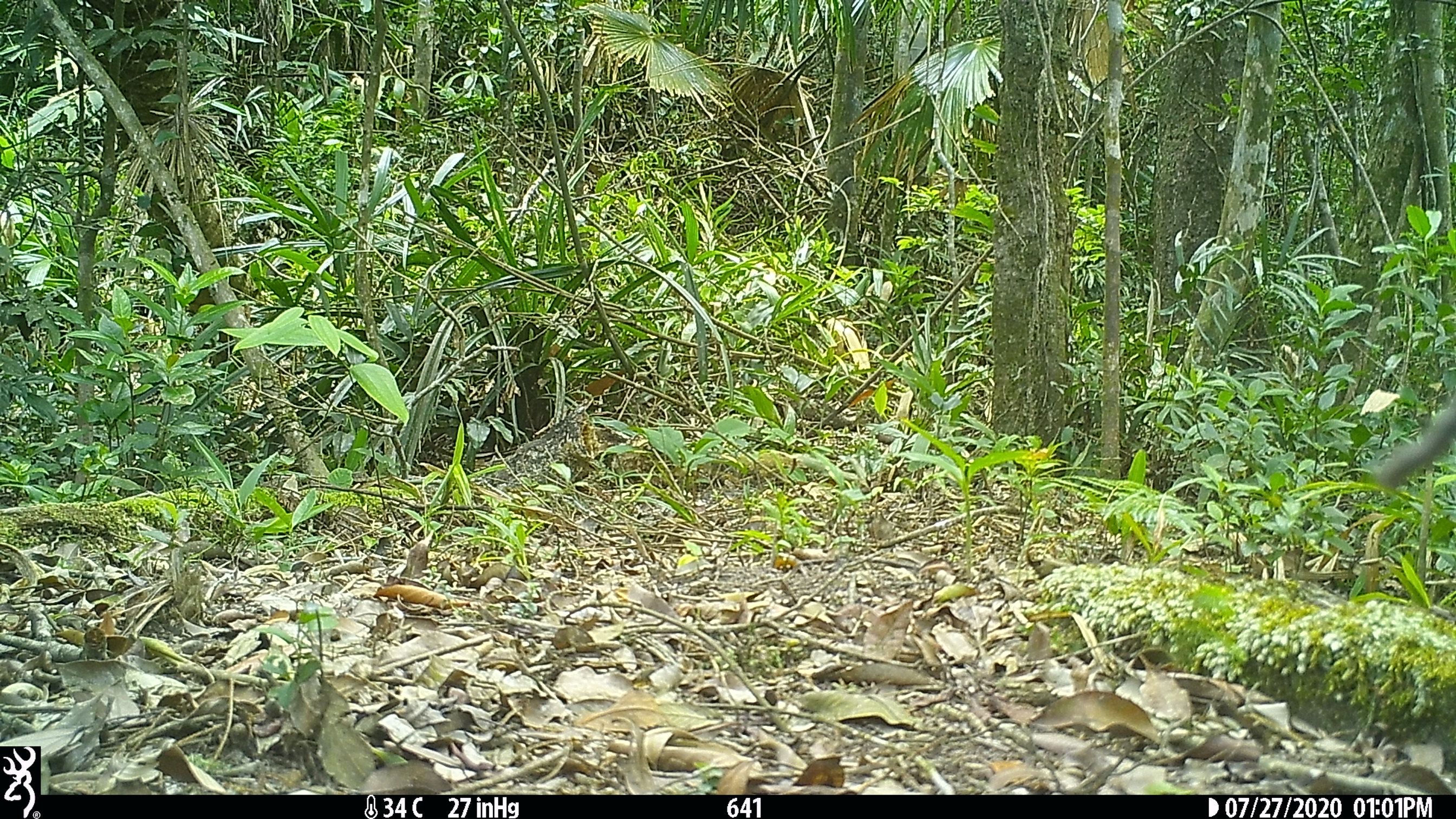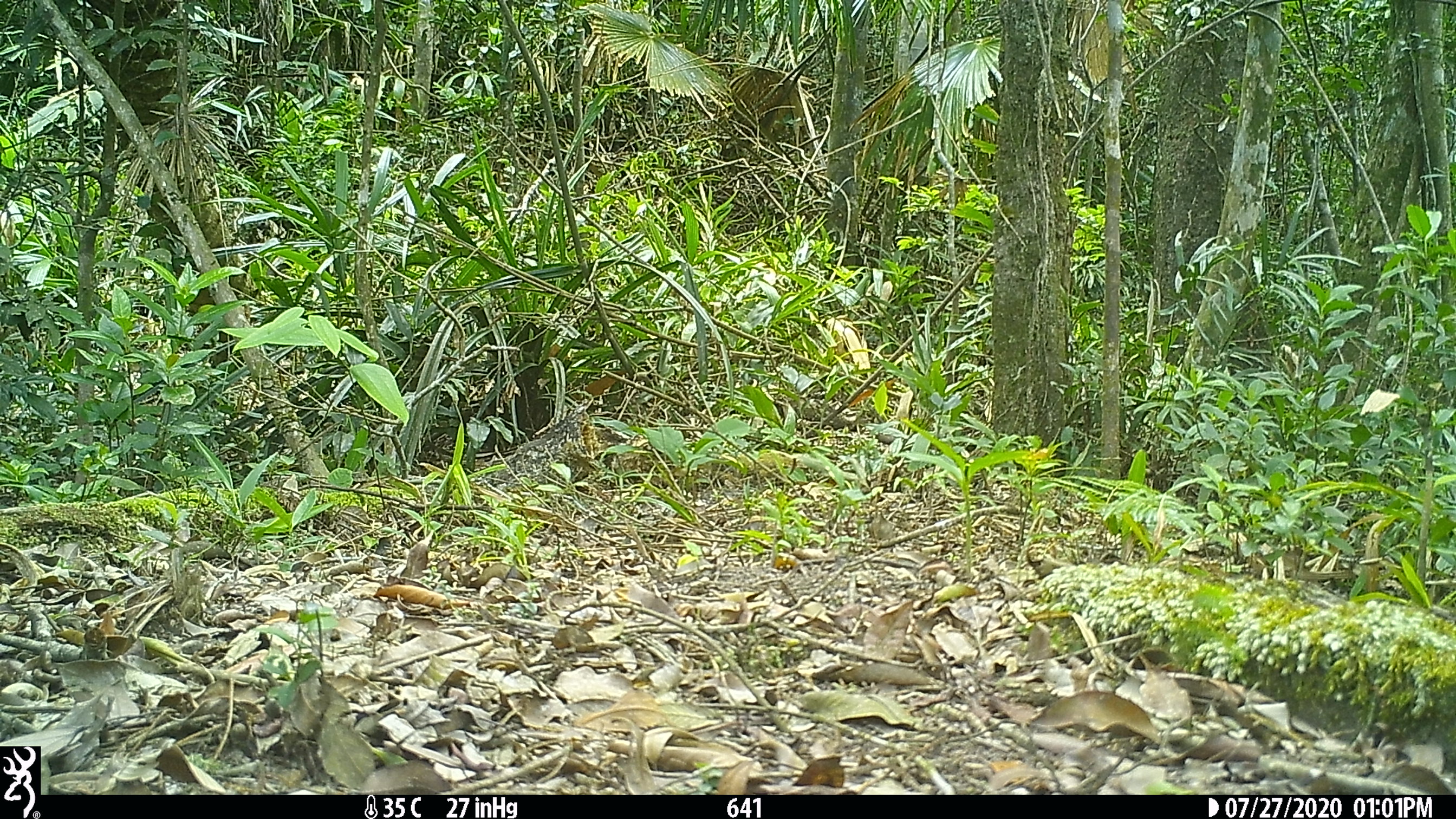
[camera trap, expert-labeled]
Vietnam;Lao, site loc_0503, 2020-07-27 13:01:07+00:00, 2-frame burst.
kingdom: Animalia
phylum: Chordata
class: Mammalia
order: Primates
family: Cercopithecidae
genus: Macaca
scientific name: Macaca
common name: macaques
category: assam or rhesus macaque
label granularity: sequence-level